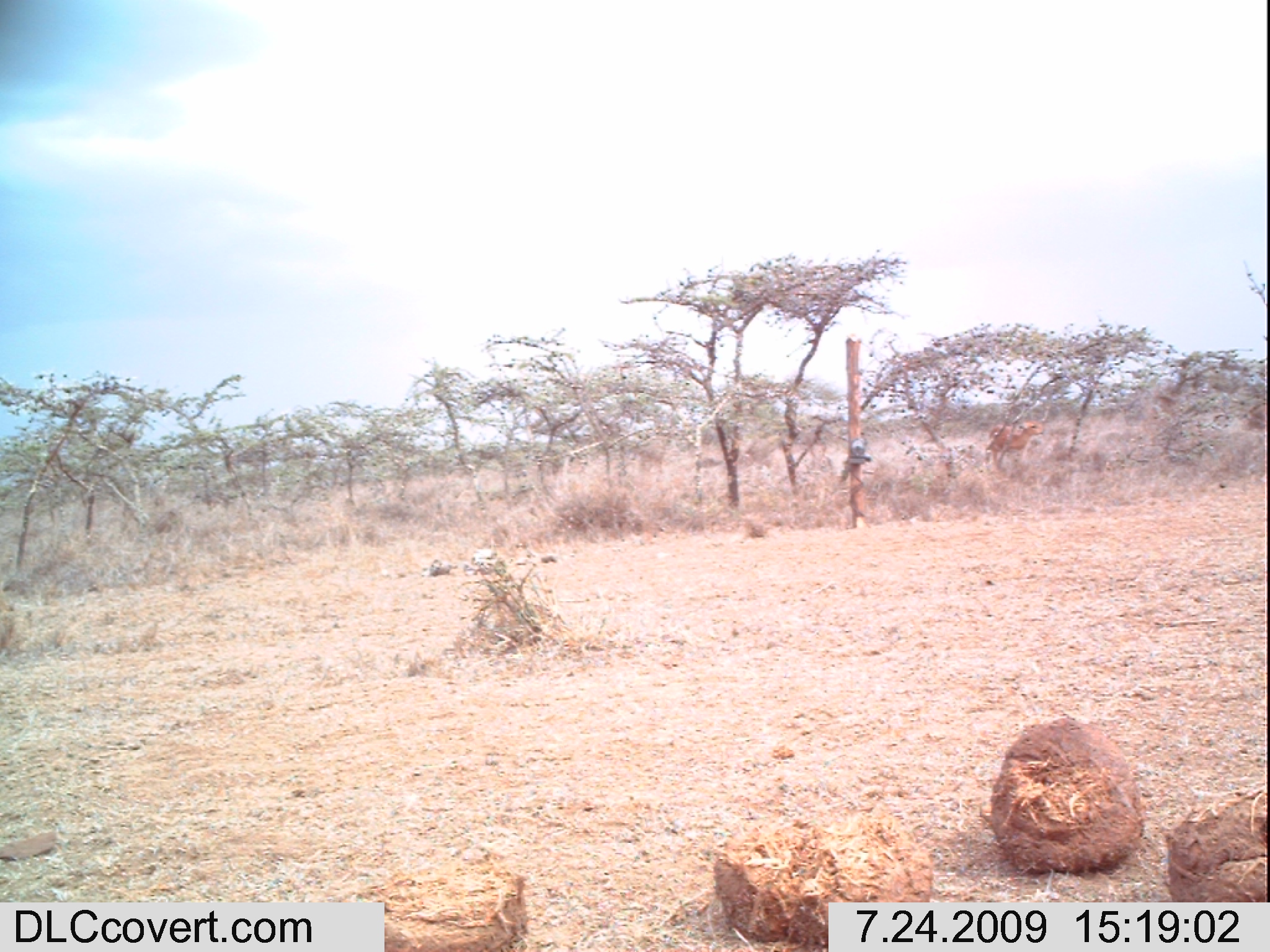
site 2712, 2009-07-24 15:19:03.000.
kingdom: Animalia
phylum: Chordata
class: Mammalia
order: Artiodactyla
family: Bovidae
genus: Raphicerus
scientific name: Raphicerus campestris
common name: steenbok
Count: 1.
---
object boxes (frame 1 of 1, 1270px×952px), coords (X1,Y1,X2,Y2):
raphicerus campestris: (985,417,1045,468)